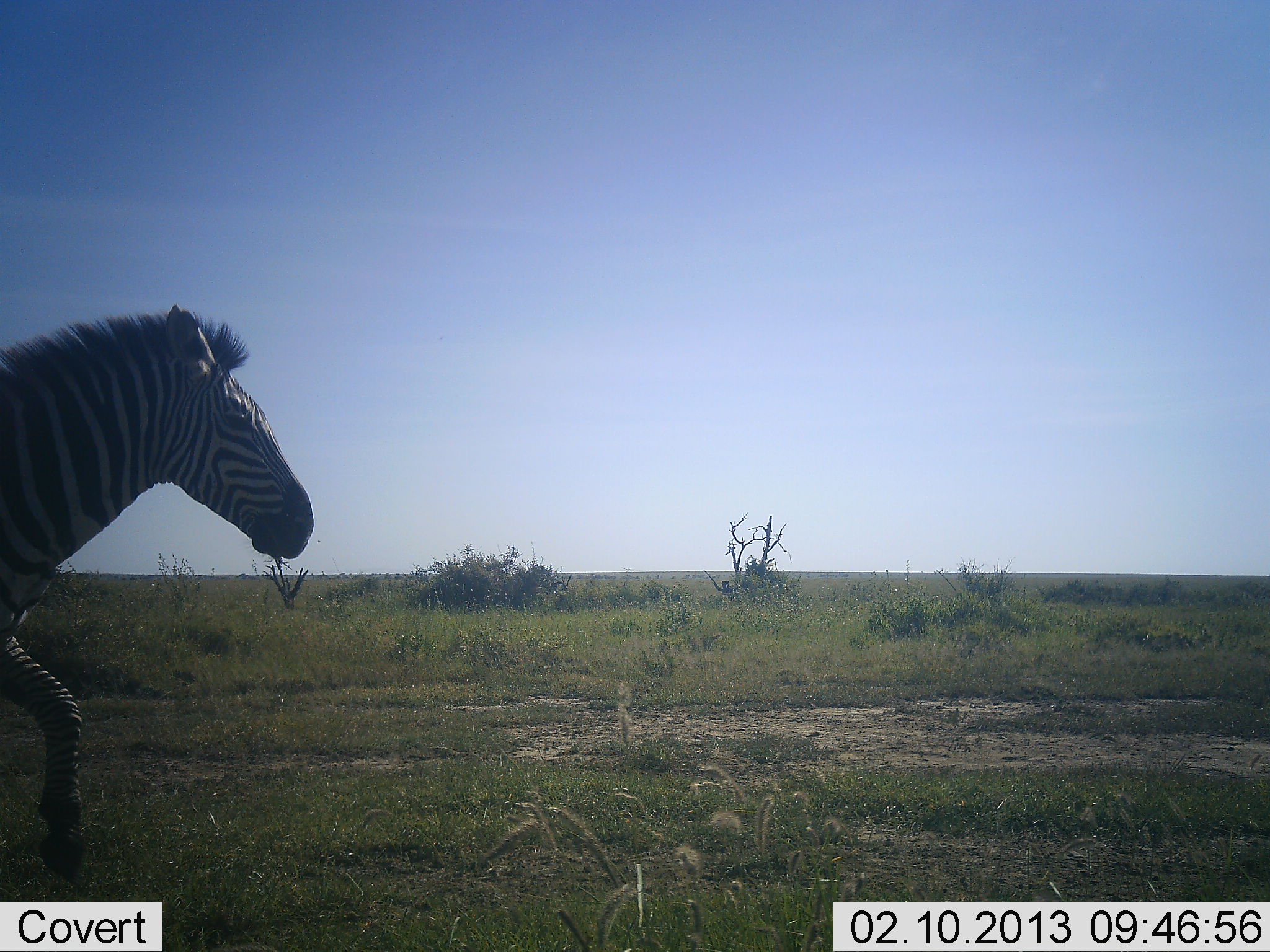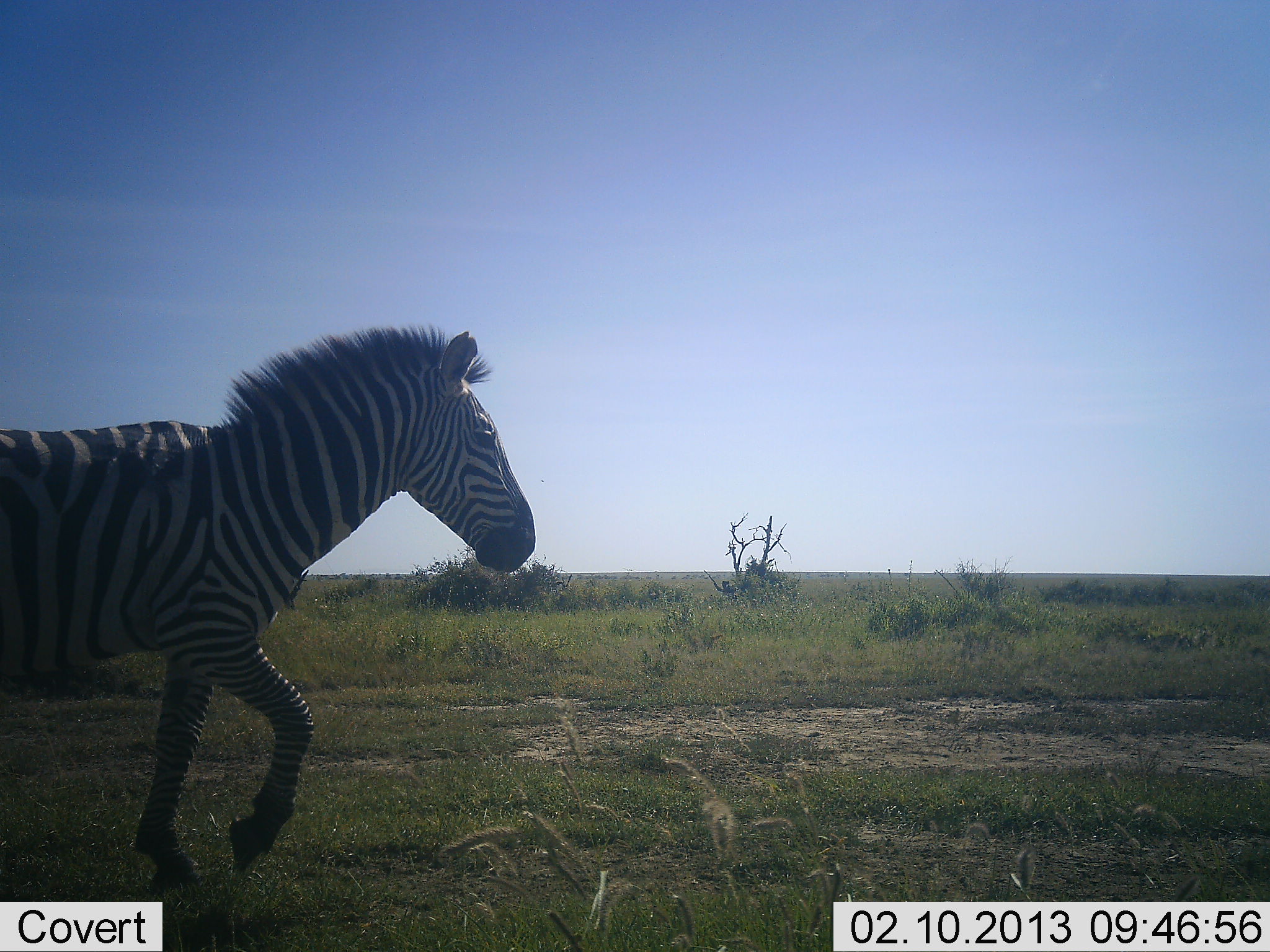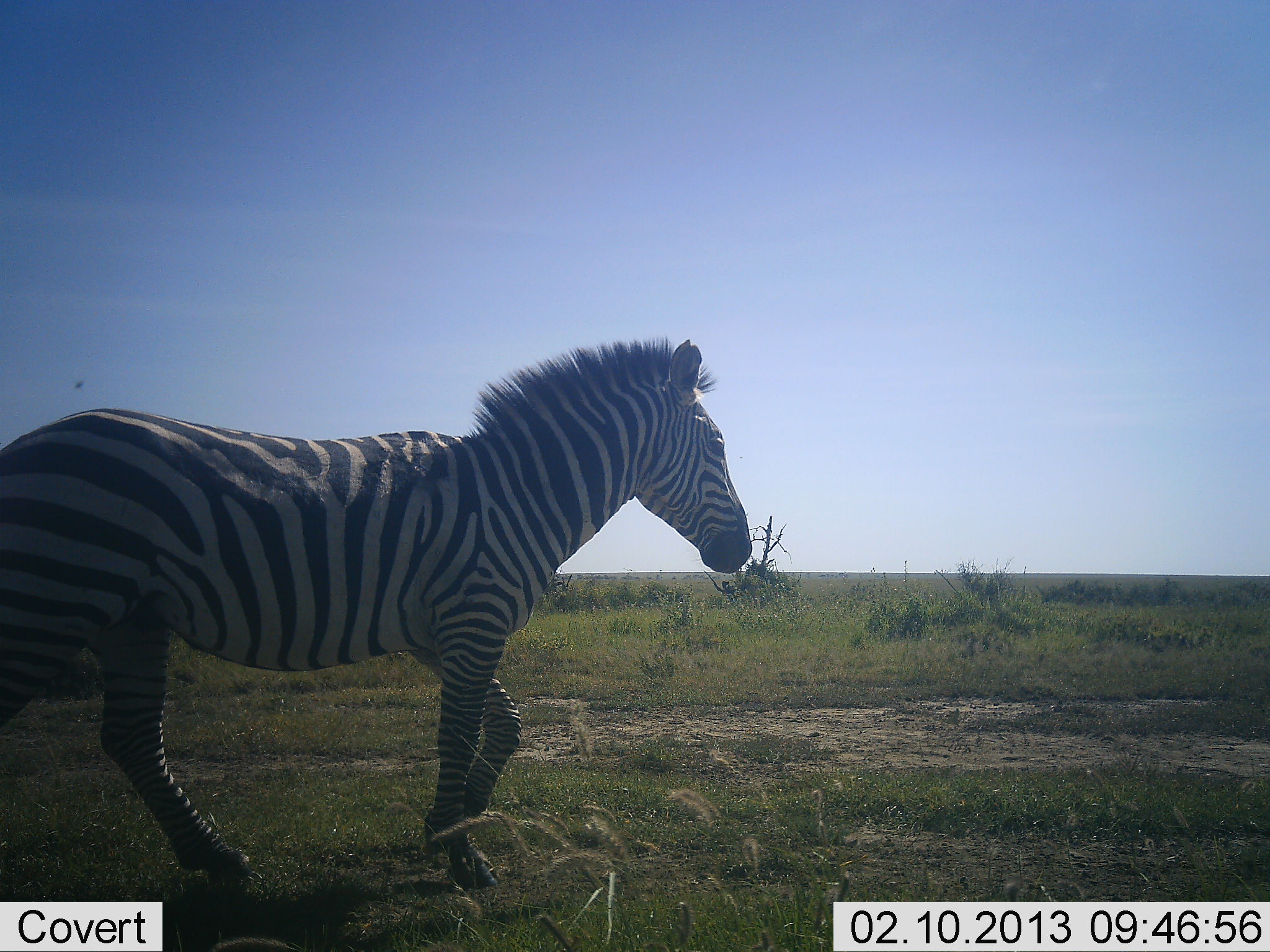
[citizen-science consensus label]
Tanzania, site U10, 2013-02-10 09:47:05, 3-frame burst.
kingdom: Animalia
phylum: Chordata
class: Mammalia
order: Perissodactyla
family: Equidae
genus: Equus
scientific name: Equus quagga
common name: plains zebra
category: zebra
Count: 1.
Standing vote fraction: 0%.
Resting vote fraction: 0%.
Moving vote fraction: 100%.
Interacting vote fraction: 0%.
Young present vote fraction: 0%.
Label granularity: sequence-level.